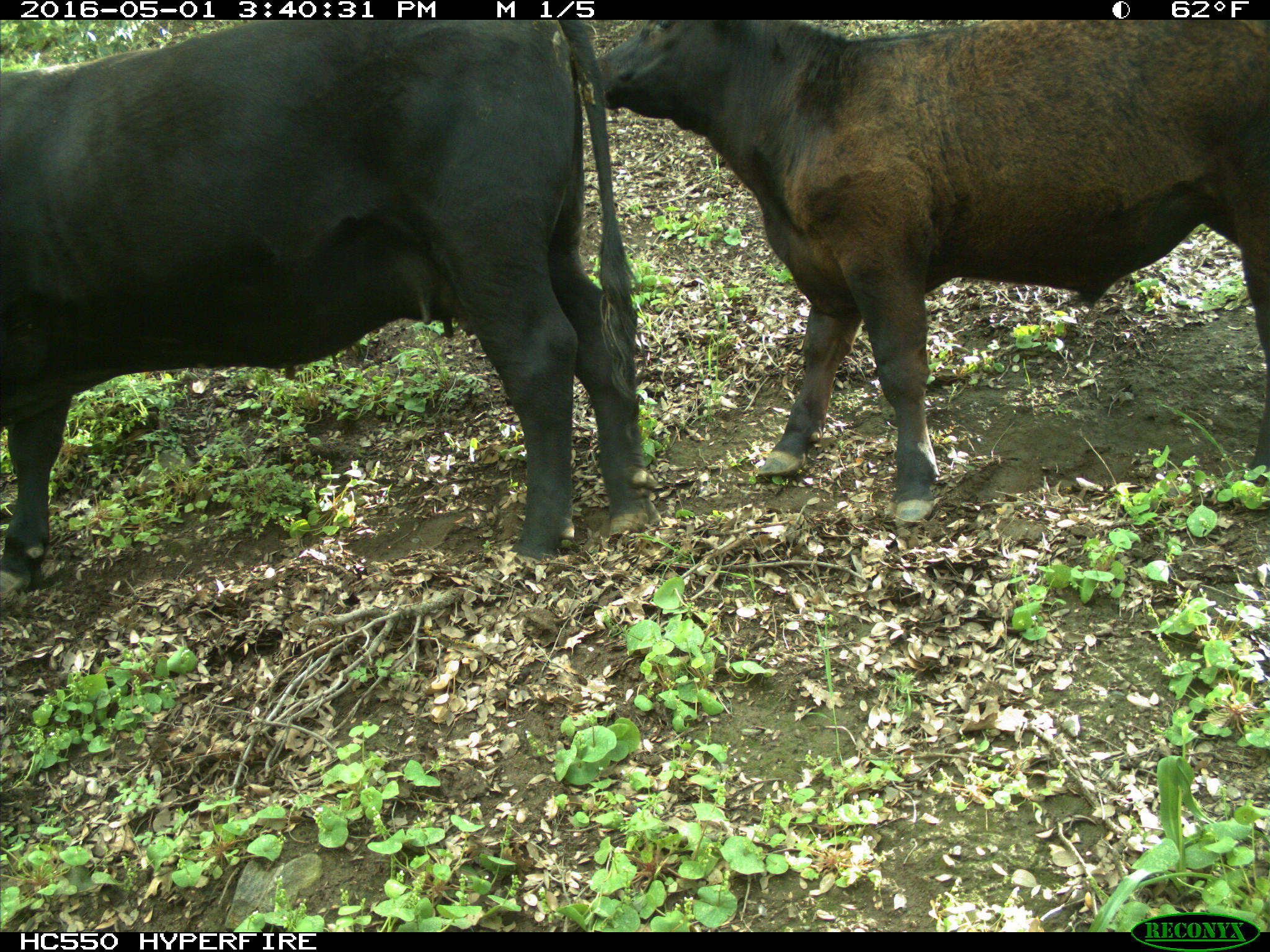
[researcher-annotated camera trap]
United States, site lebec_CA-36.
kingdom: Animalia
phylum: Chordata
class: Mammalia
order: Artiodactyla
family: Bovidae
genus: Bos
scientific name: Bos taurus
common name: domestic cow